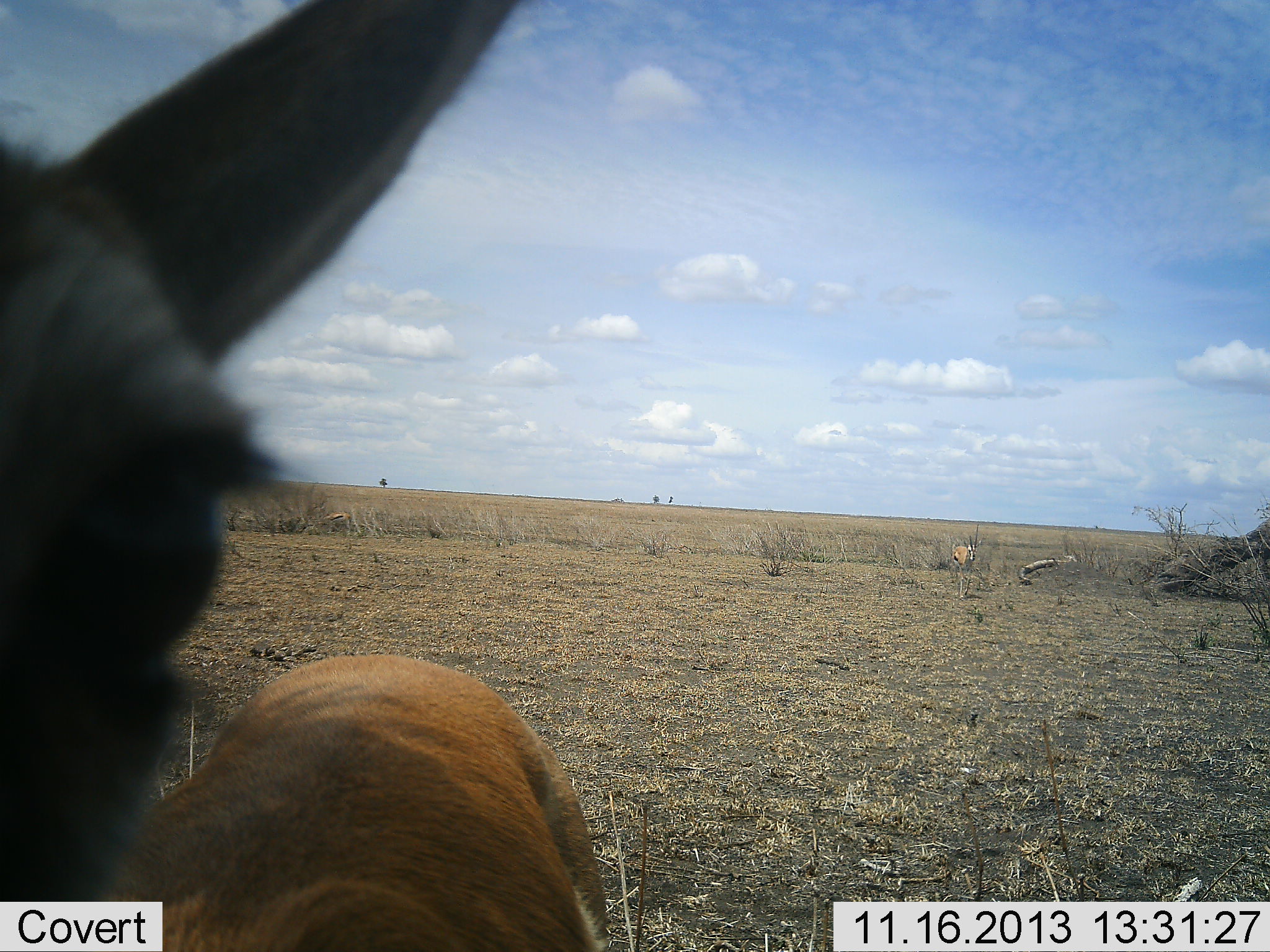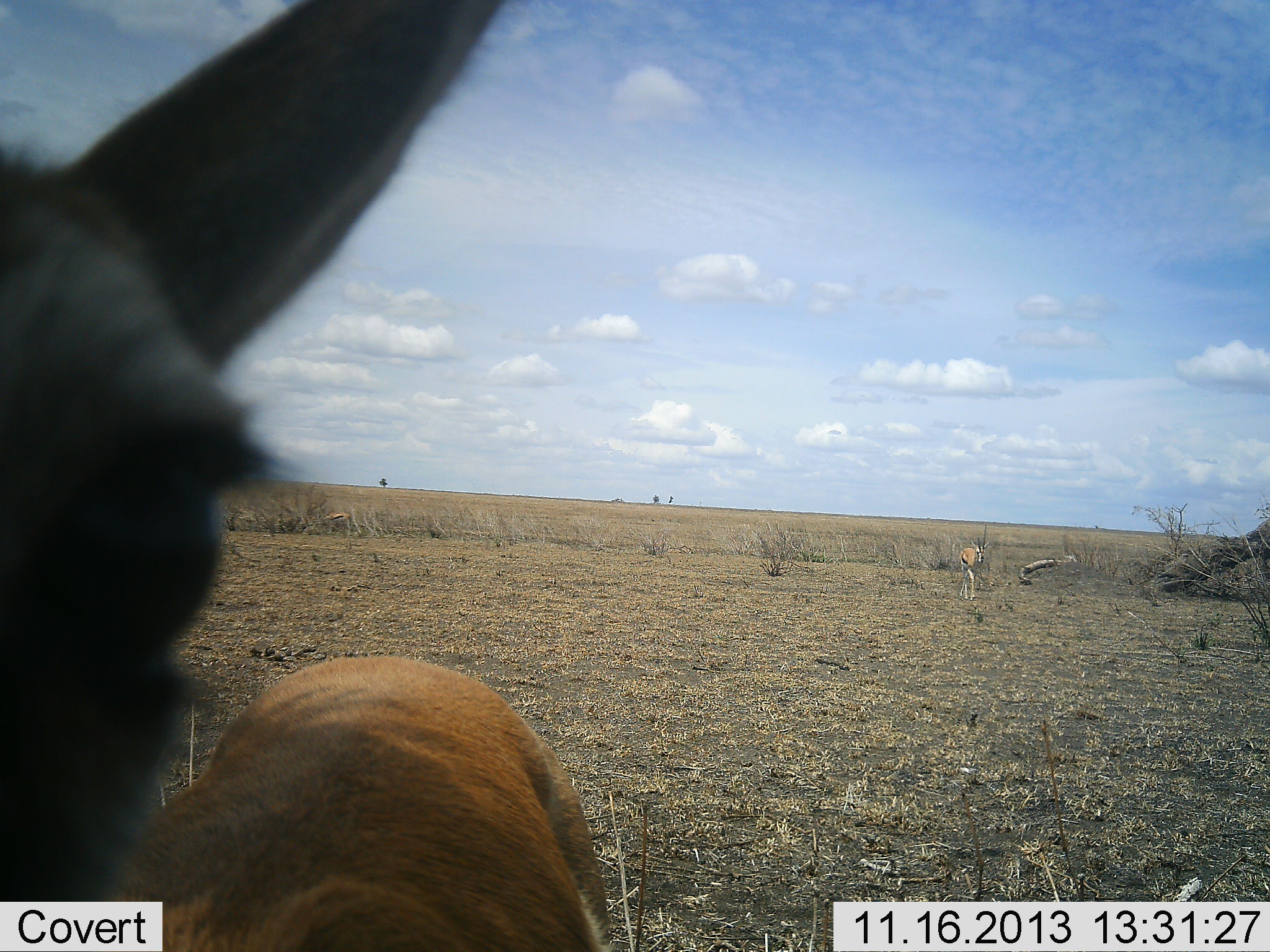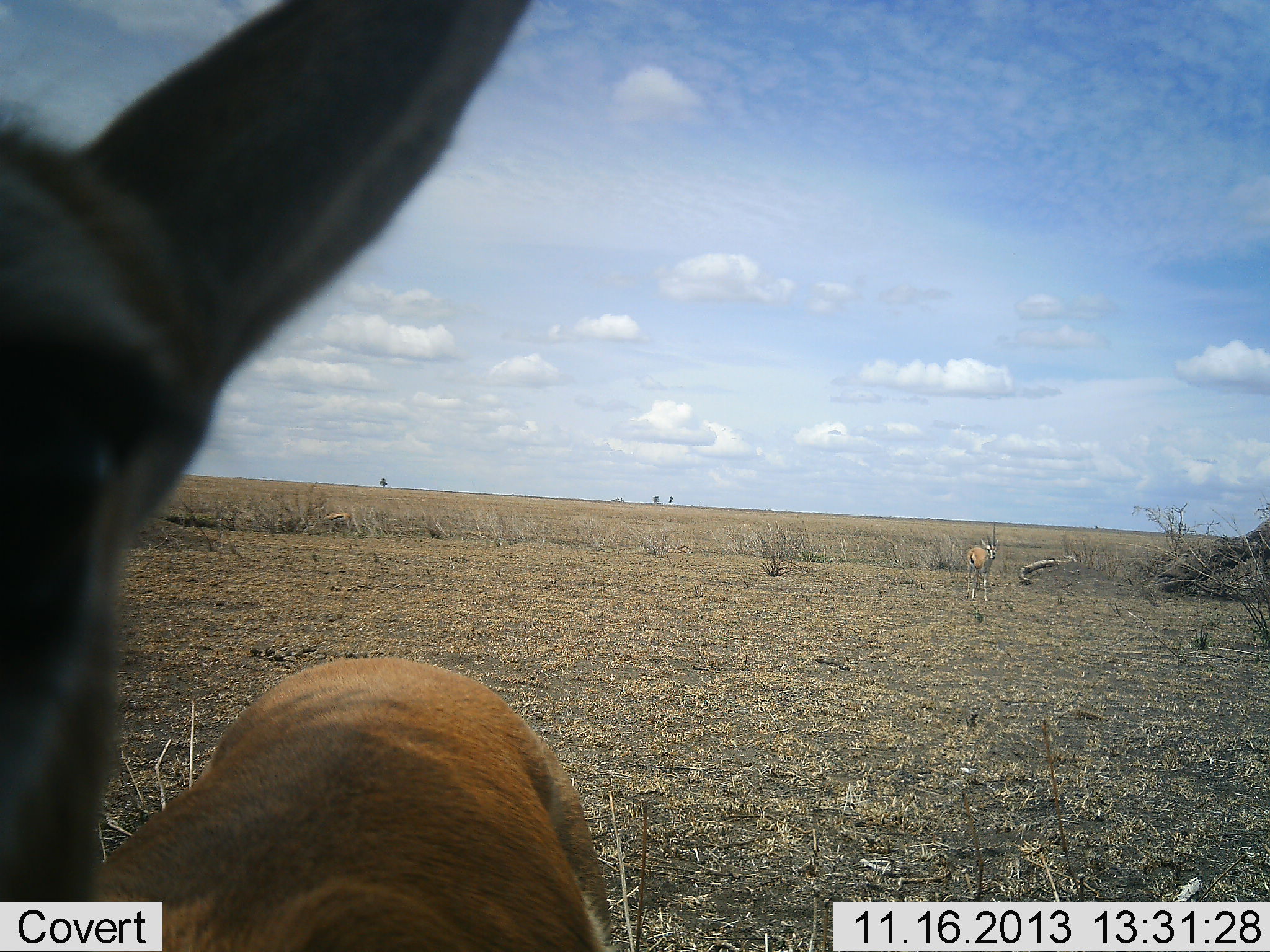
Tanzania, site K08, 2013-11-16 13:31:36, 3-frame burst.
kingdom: Animalia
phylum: Chordata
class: Mammalia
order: Artiodactyla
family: Bovidae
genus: Eudorcas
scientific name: Eudorcas thomsonii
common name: thomson's gazelle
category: gazellethomsons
Gazellethomsons (thomson's gazelle) (Eudorcas thomsonii), count 2. Behavior (volunteer vote fractions): standing 80%, resting 10%, moving 90%, interacting 0%. Young present (vote fraction): 0%. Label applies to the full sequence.